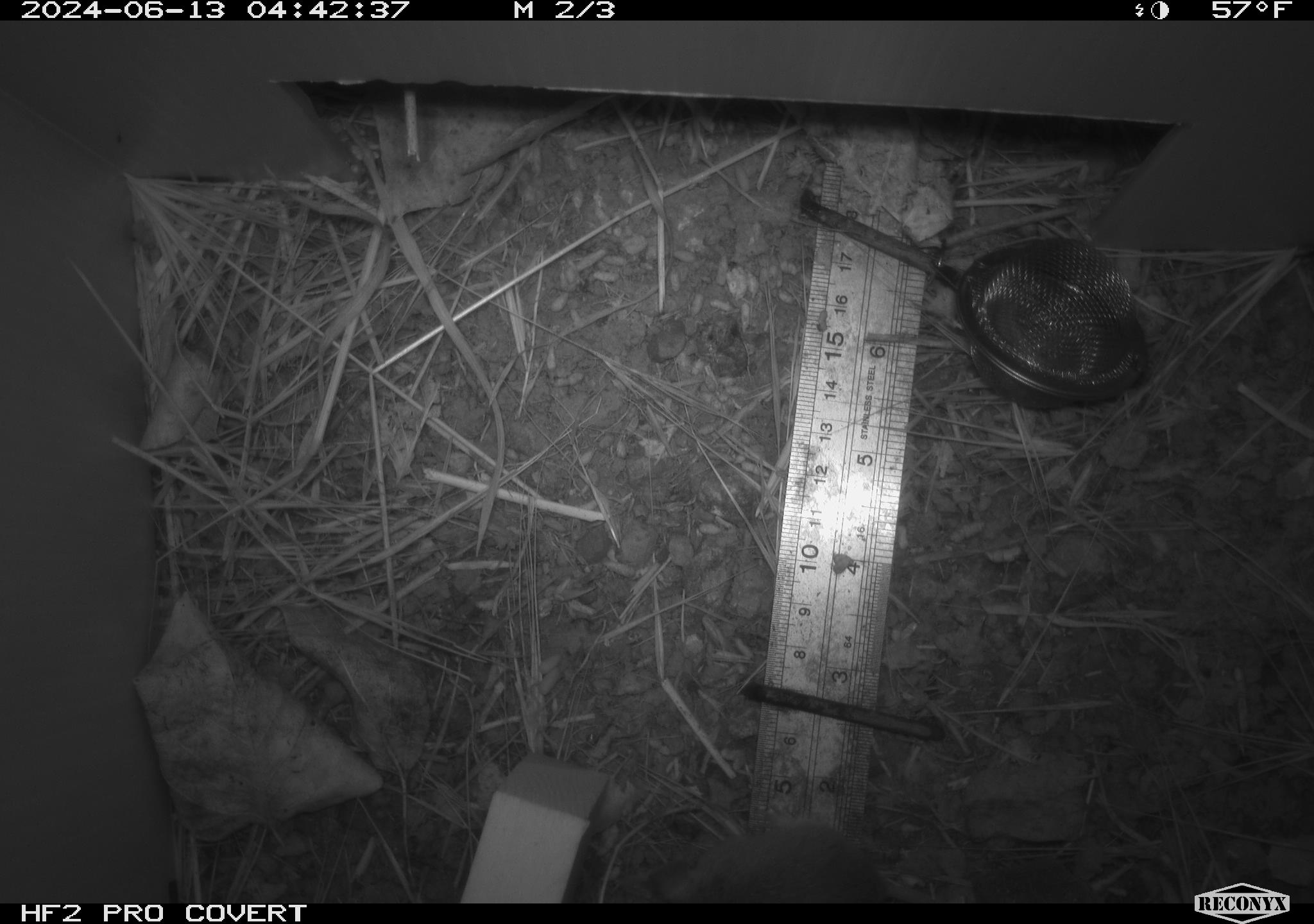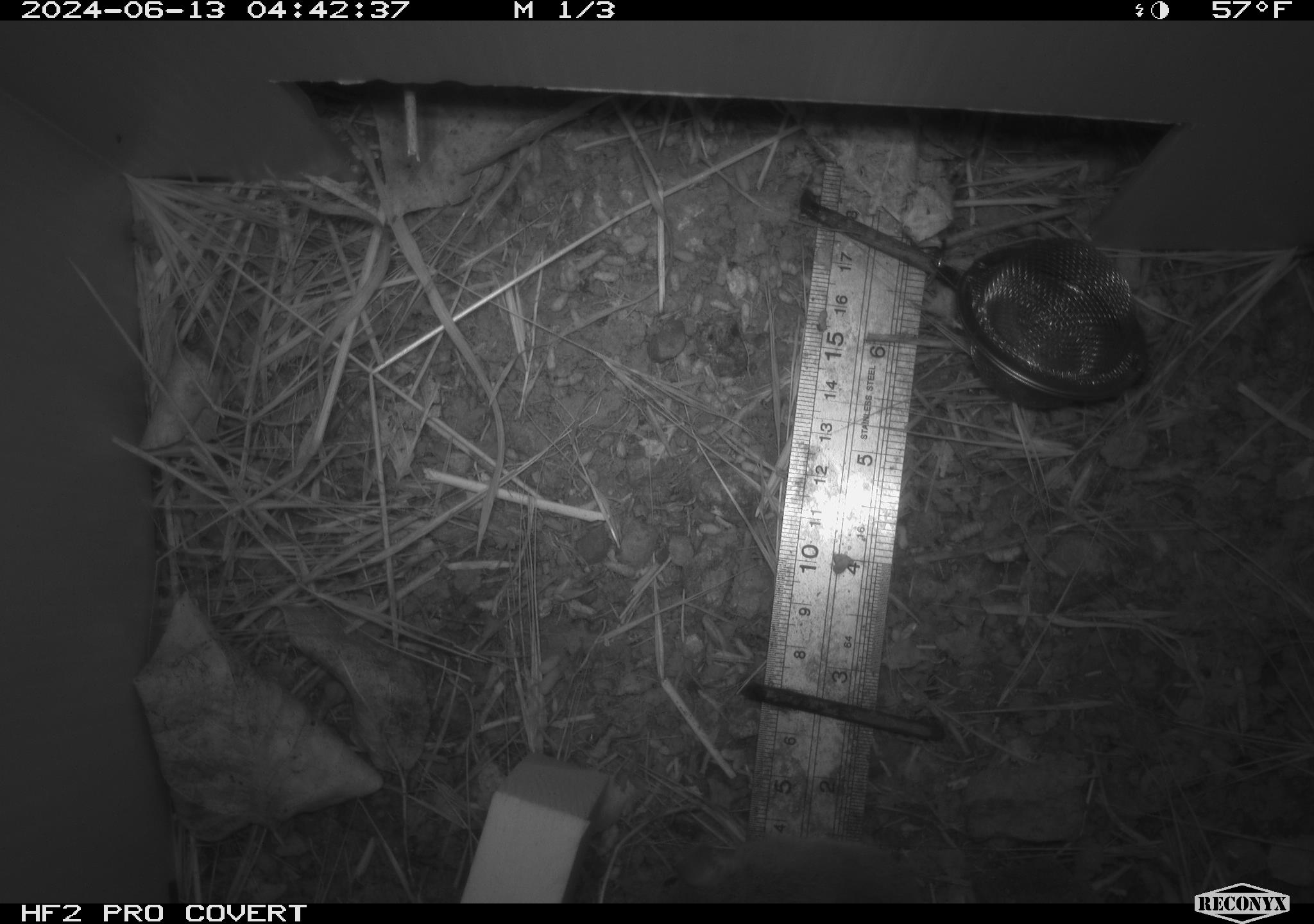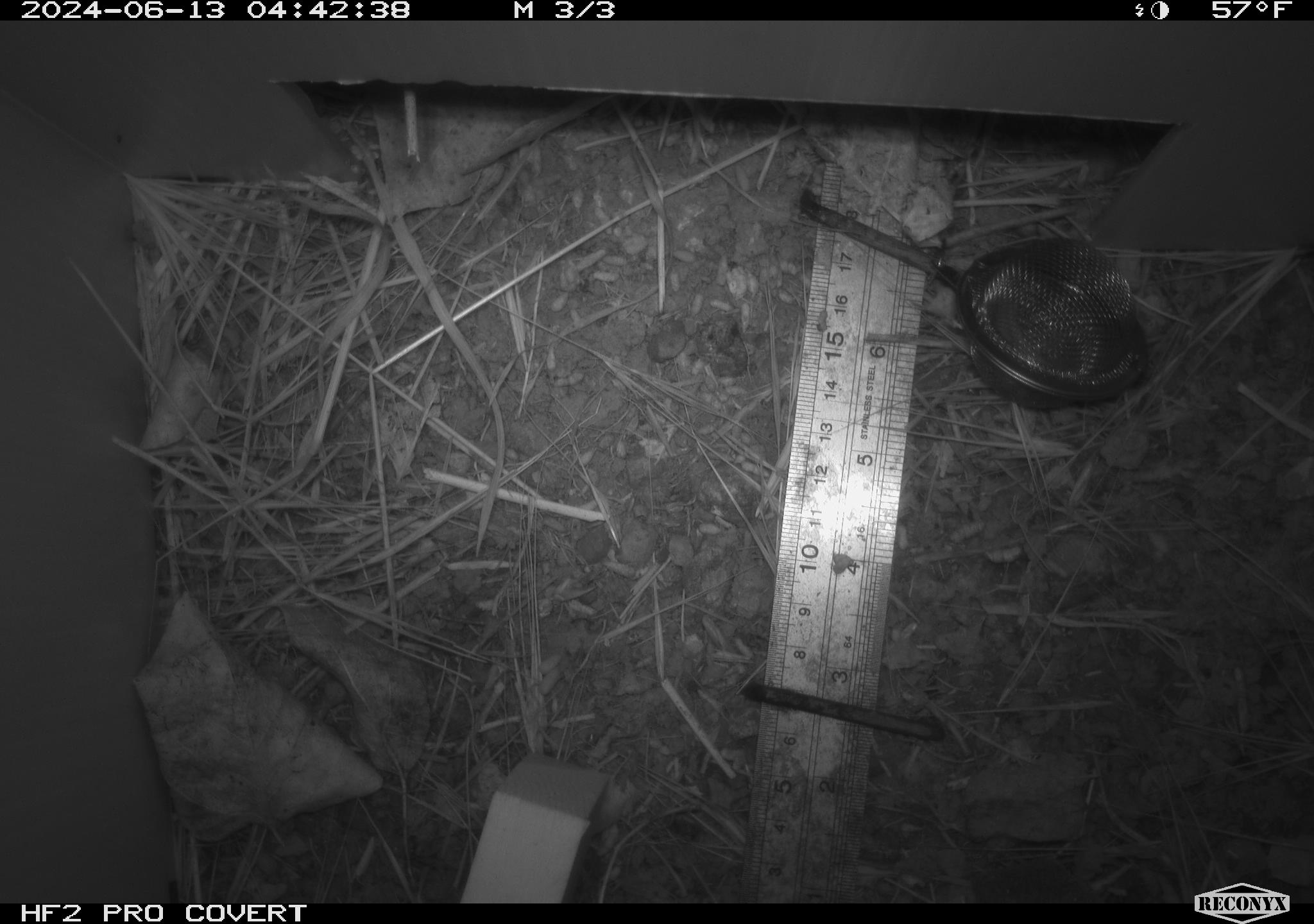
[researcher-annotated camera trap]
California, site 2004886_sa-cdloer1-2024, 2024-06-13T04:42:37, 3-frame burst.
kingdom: Animalia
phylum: Chordata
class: Mammalia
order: Rodentia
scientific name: Rodentia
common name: mouse species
Mouse species (Rodentia).